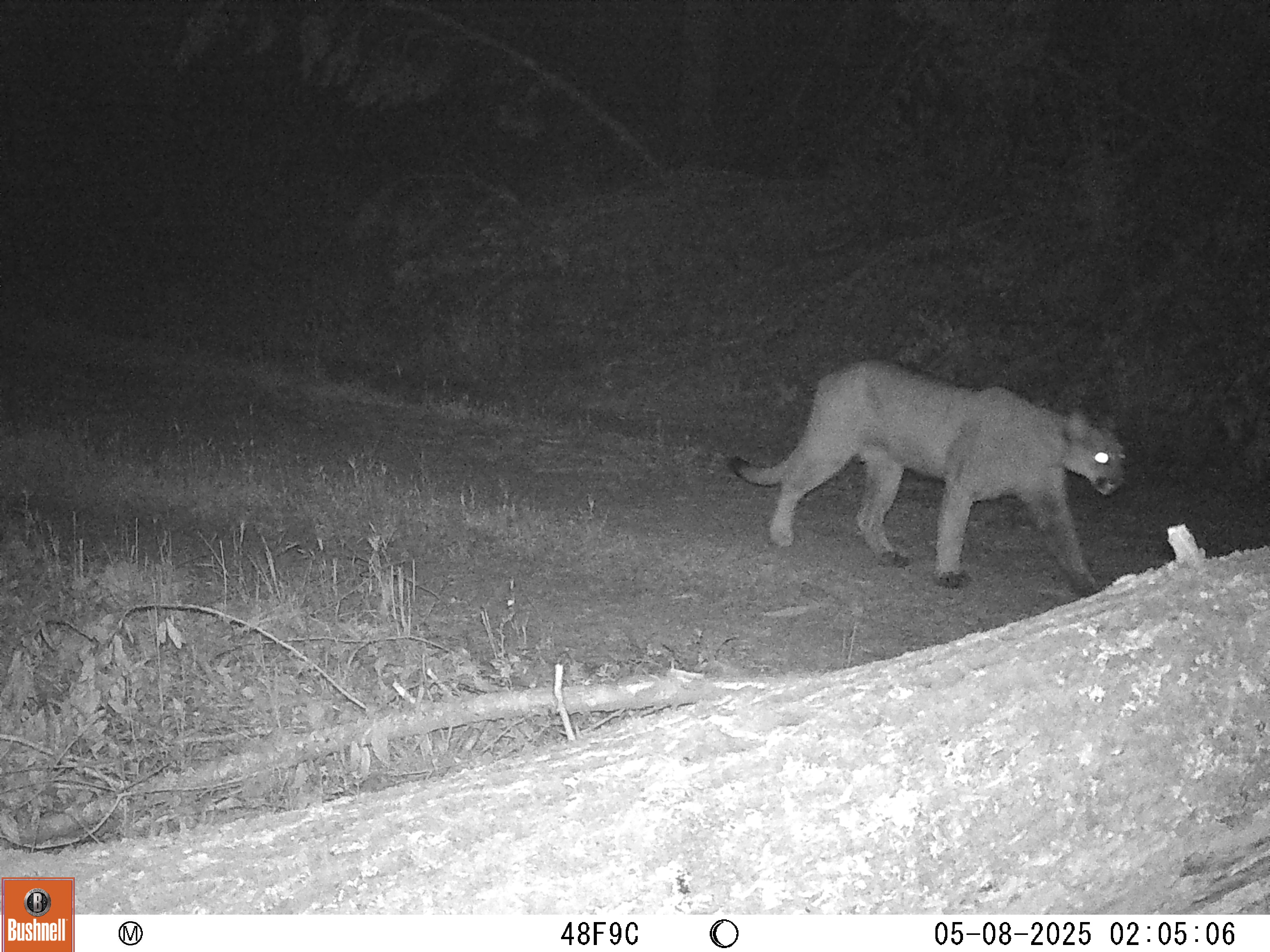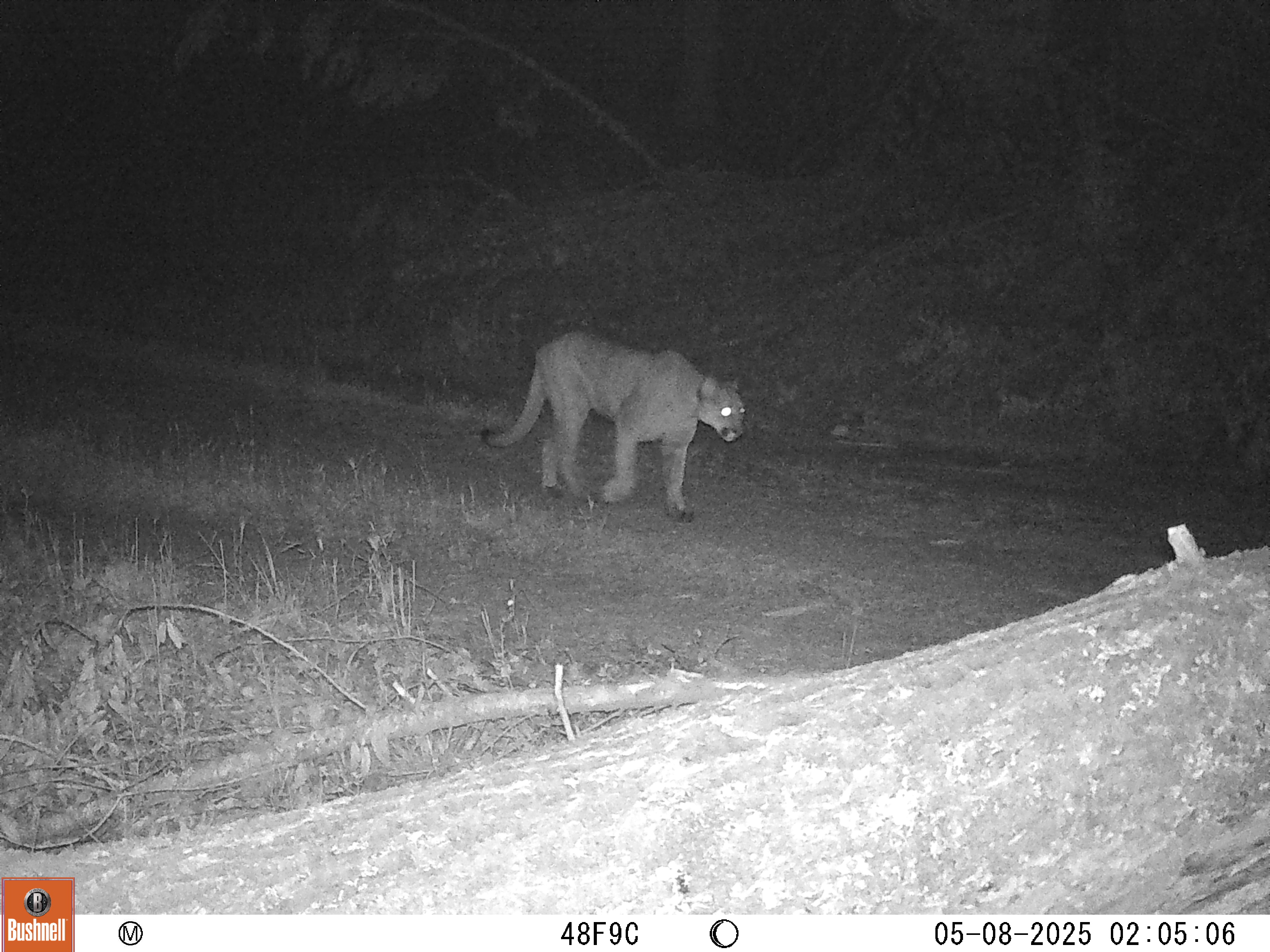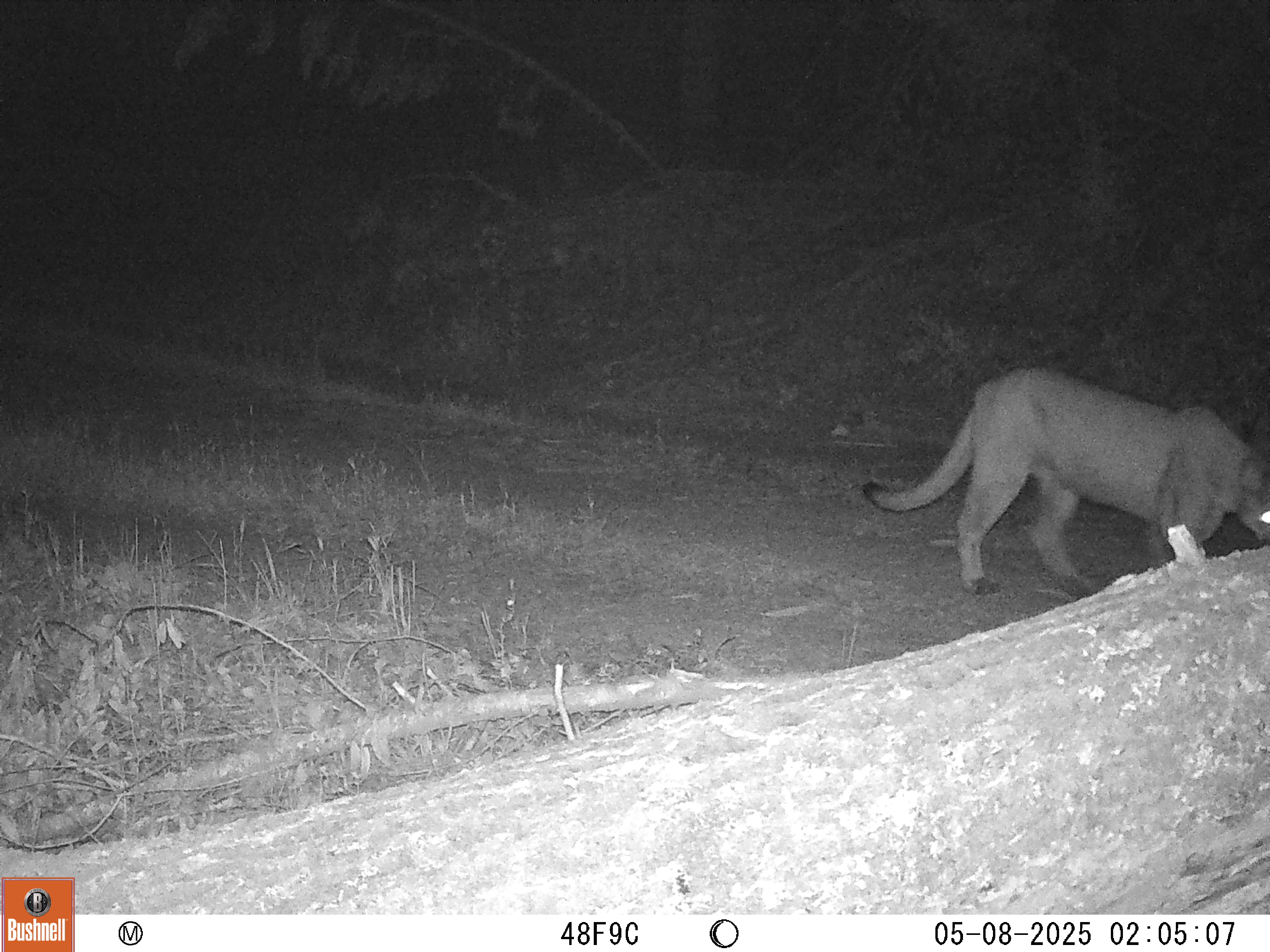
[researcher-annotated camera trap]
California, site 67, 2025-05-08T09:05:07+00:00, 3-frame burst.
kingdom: Animalia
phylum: Chordata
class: Mammalia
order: Carnivora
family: Felidae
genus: Puma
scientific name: Puma concolor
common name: puma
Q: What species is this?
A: Puma (Puma concolor).